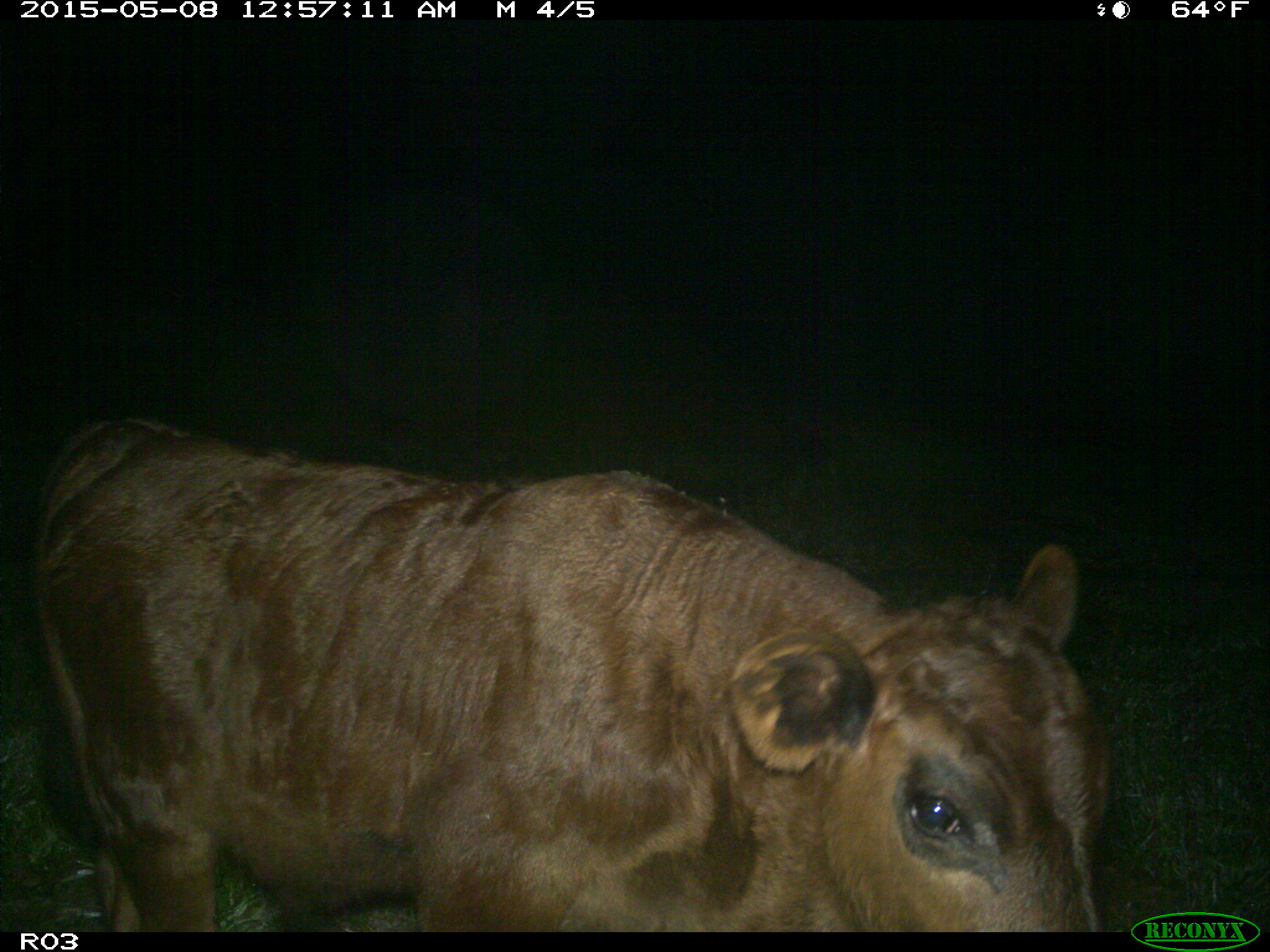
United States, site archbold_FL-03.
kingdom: Animalia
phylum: Chordata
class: Mammalia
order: Artiodactyla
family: Bovidae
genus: Bos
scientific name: Bos taurus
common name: domestic cow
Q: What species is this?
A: Bos taurus (domestic cow).